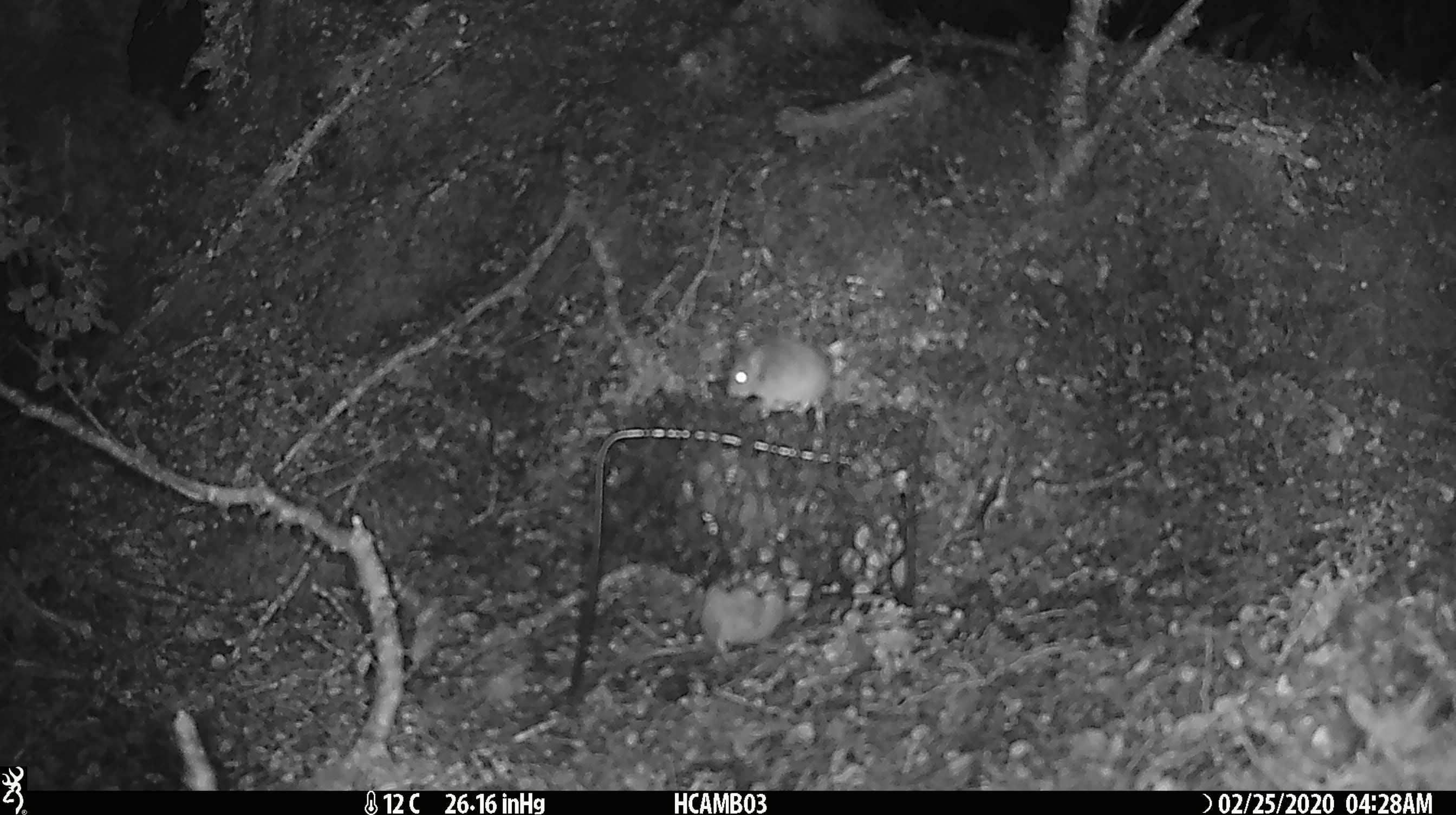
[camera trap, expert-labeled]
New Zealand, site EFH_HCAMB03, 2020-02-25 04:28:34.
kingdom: Animalia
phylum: Chordata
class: Mammalia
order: Rodentia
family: Muridae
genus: Mus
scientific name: Mus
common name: mouse